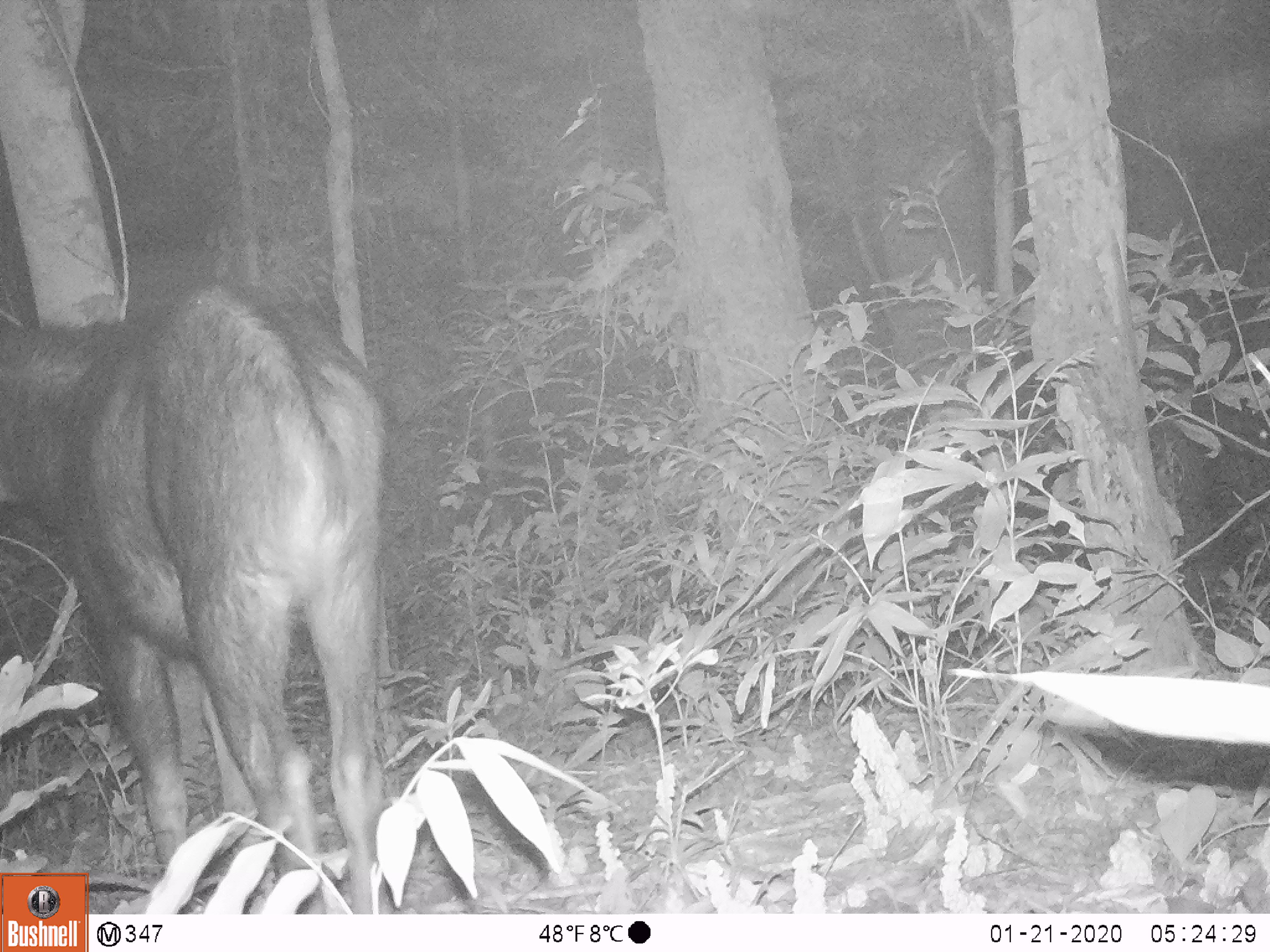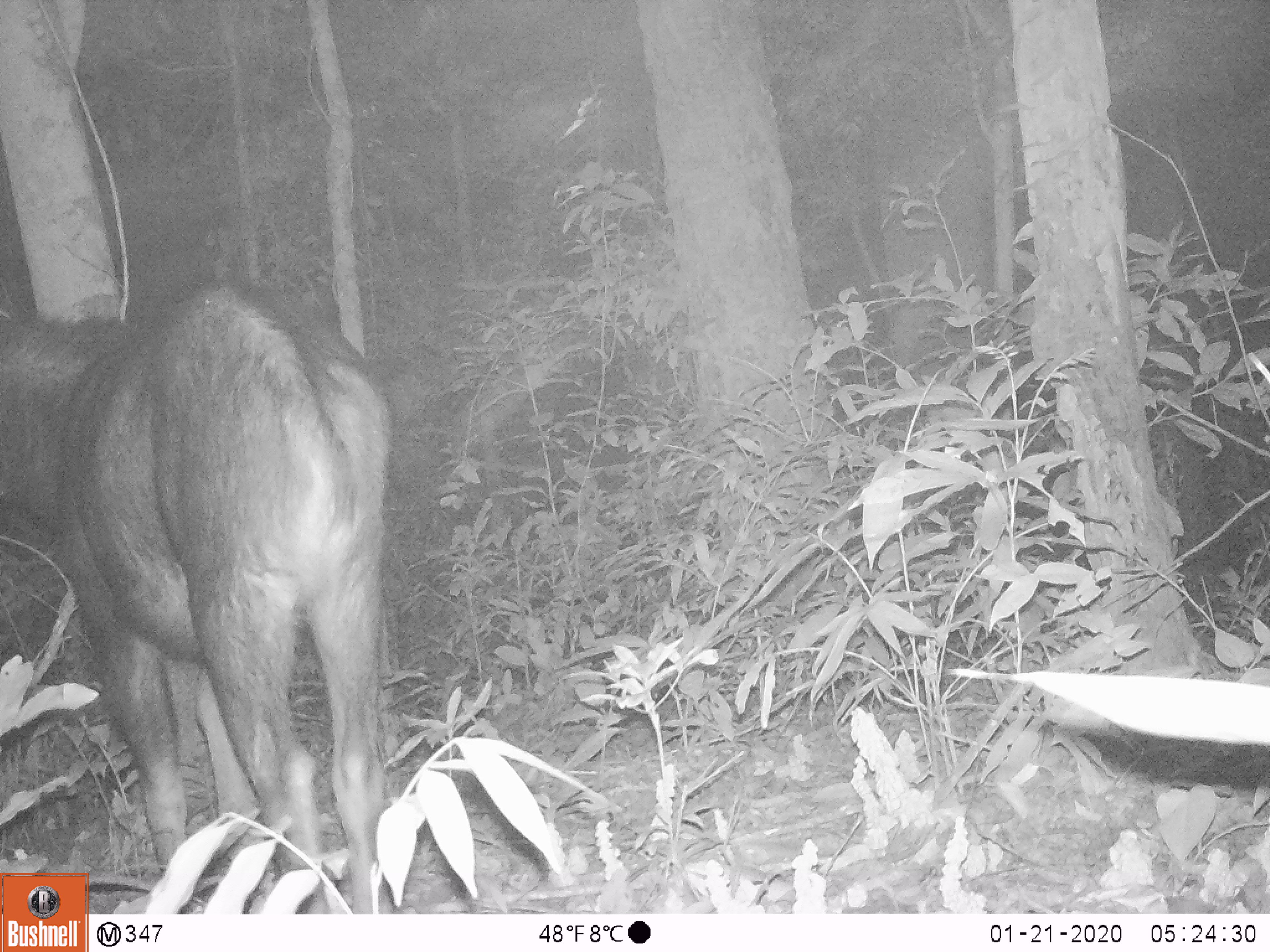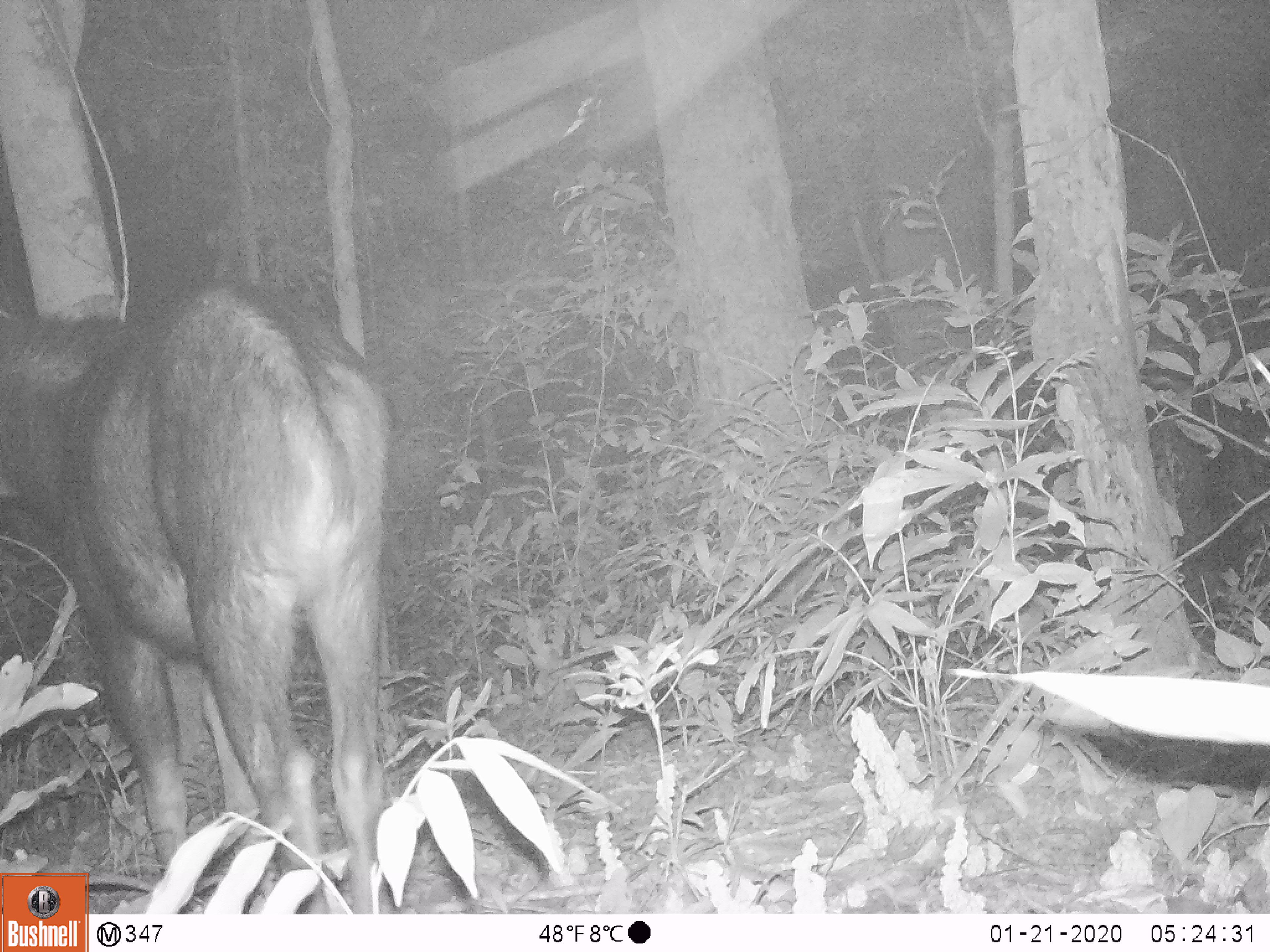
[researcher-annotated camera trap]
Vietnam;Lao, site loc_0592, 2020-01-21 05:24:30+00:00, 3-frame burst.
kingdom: Animalia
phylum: Chordata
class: Mammalia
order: Artiodactyla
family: Bovidae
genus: Capricornis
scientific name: Capricornis sumatraensis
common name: chinese serow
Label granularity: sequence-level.